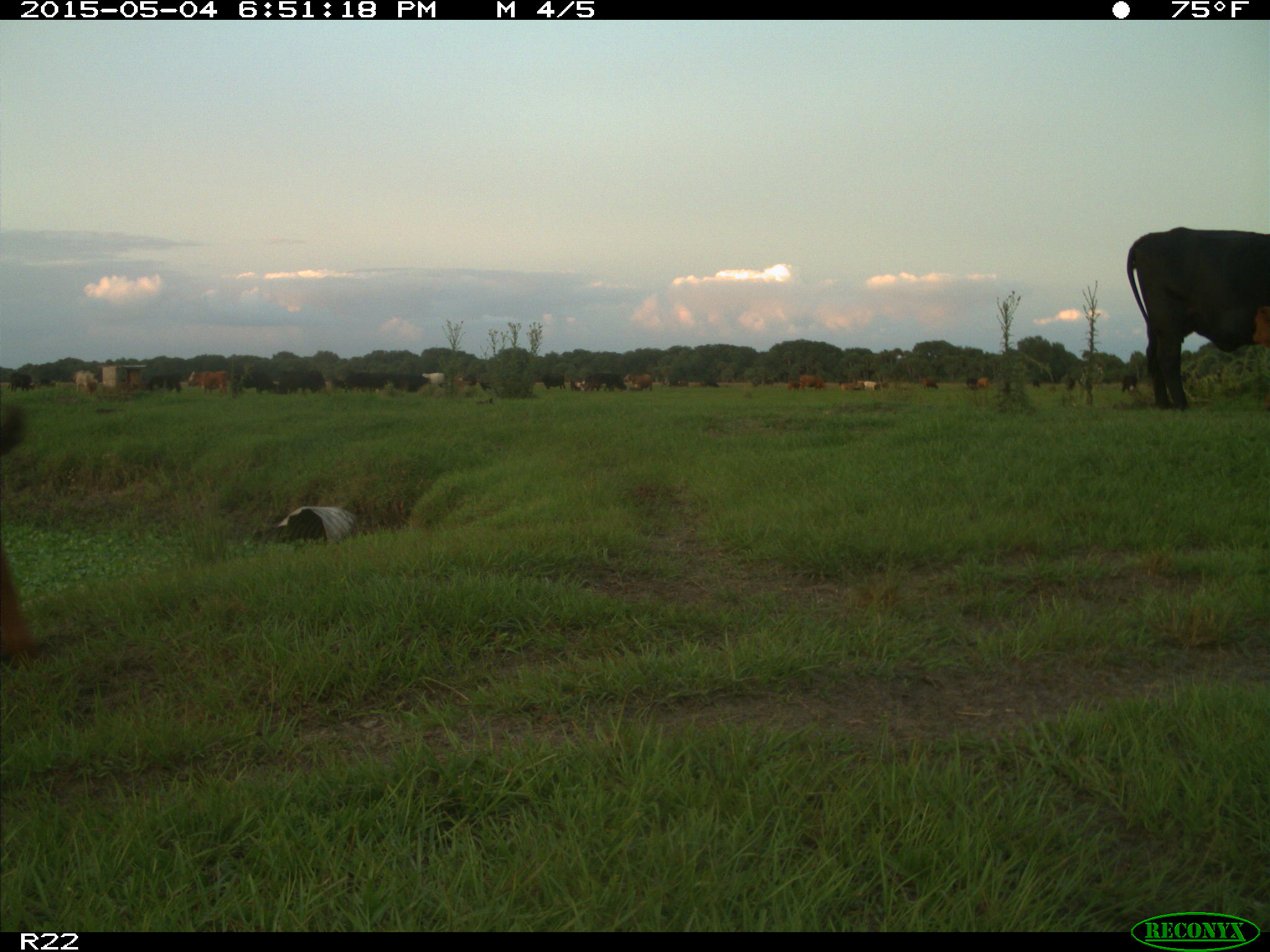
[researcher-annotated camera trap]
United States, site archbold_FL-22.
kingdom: Animalia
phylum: Chordata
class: Mammalia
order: Artiodactyla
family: Bovidae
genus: Bos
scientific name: Bos taurus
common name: domestic cow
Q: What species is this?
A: Bos taurus (domestic cow).